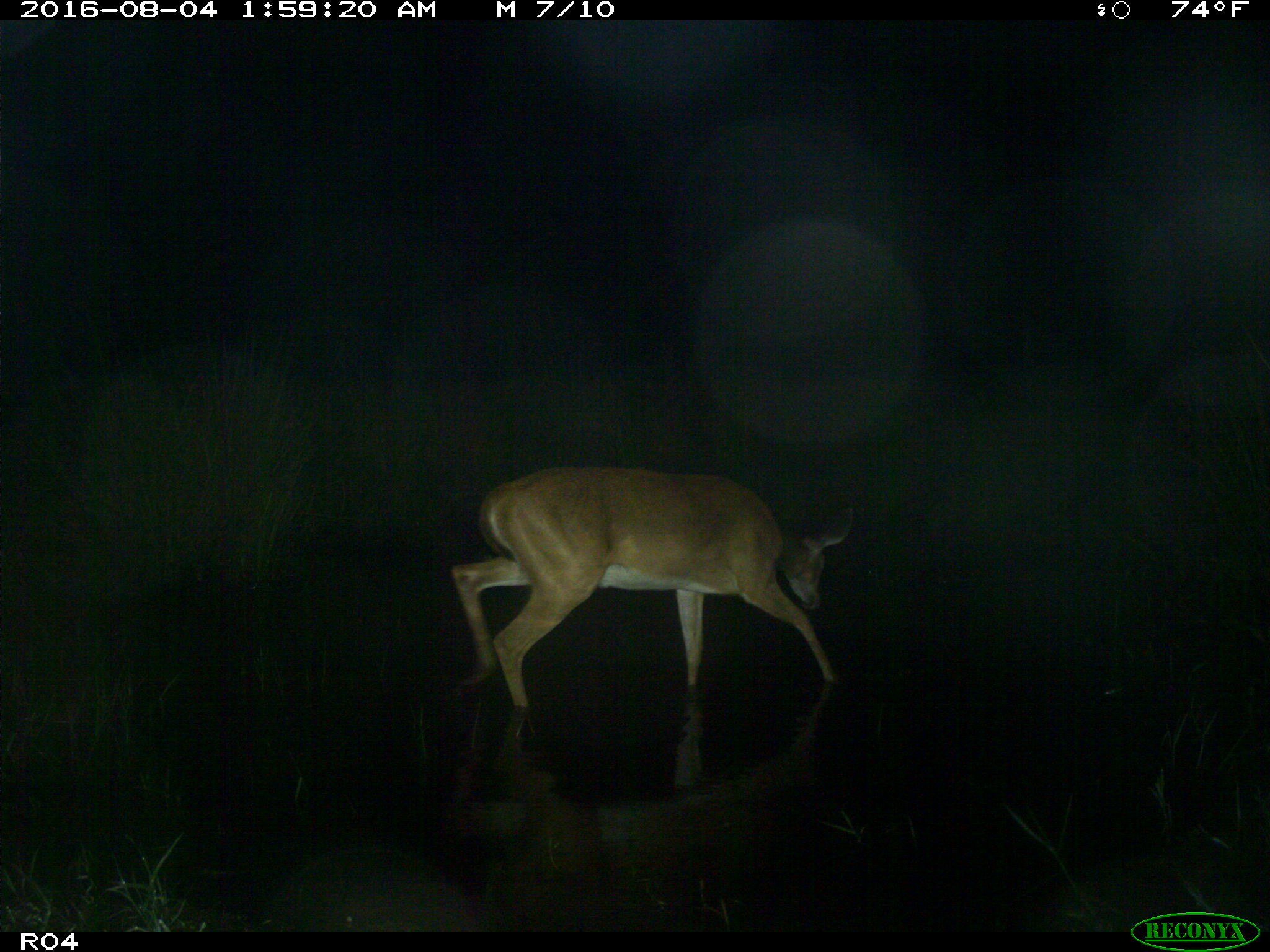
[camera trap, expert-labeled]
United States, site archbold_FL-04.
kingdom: Animalia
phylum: Chordata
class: Mammalia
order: Artiodactyla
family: Cervidae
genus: Odocoileus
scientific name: Odocoileus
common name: deer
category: unidentified deer